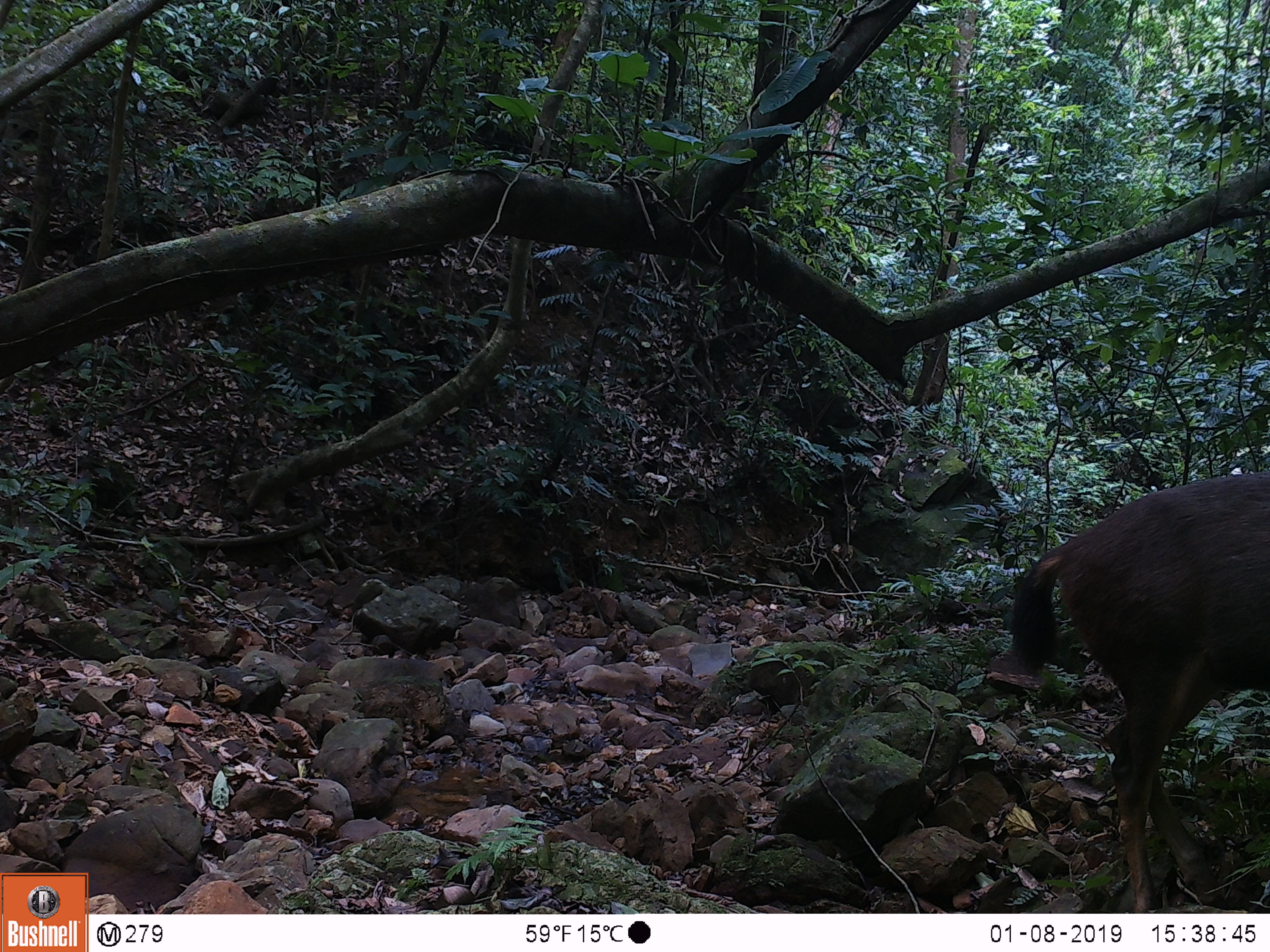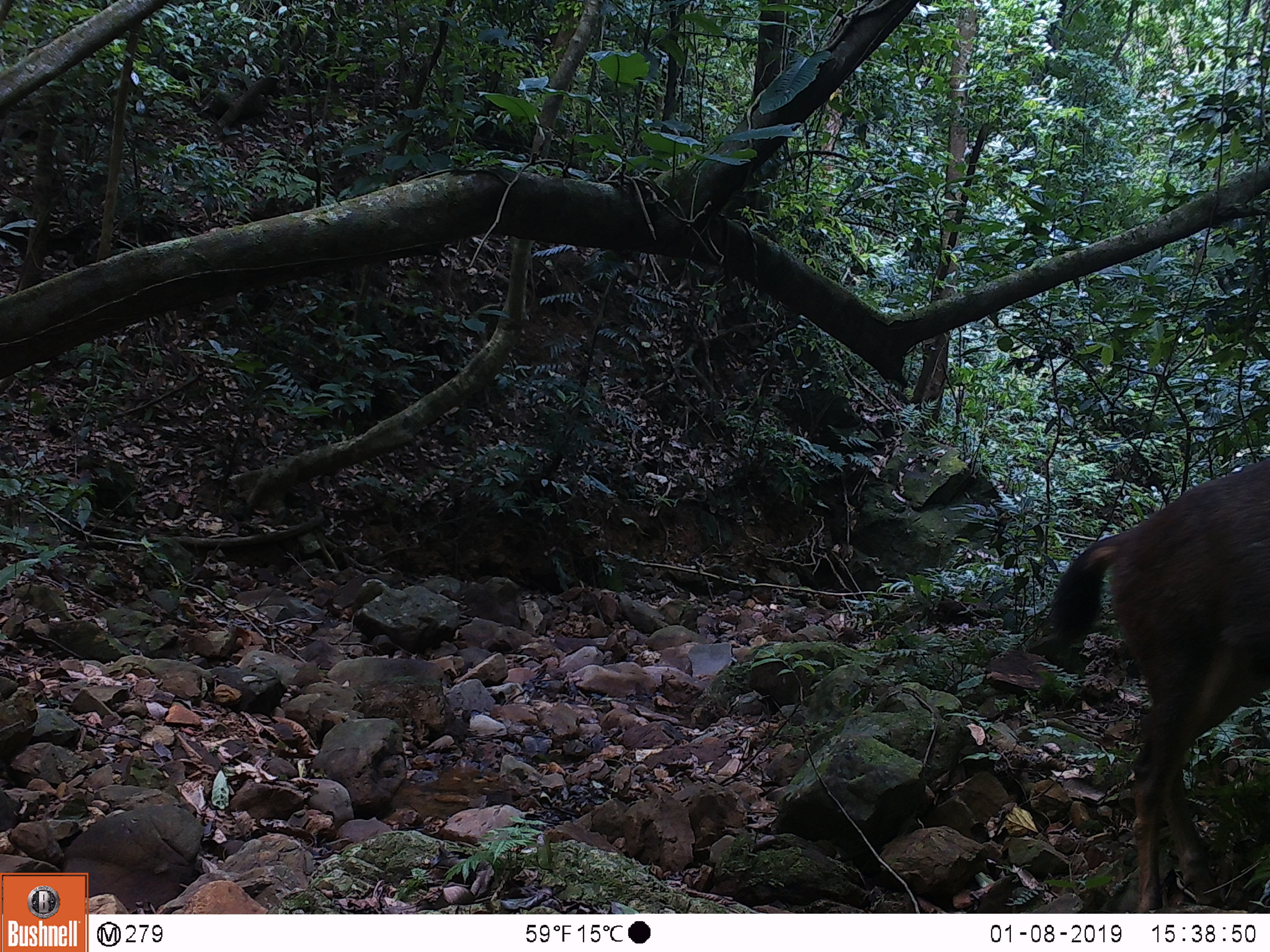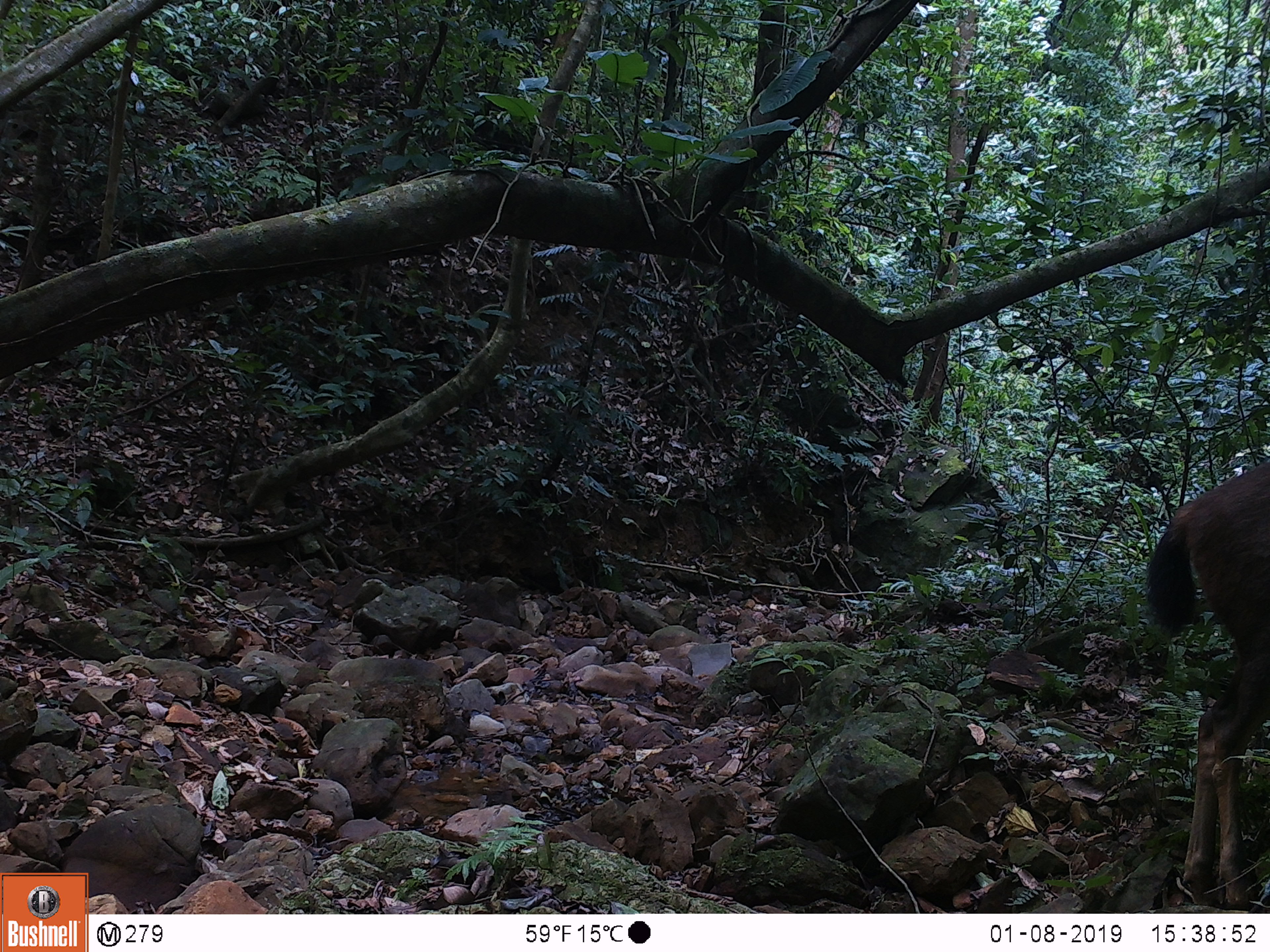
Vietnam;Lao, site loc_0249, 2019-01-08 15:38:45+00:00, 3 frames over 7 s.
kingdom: Animalia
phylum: Chordata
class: Mammalia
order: Artiodactyla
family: Cervidae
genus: Rusa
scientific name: Rusa unicolor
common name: sambar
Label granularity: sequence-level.